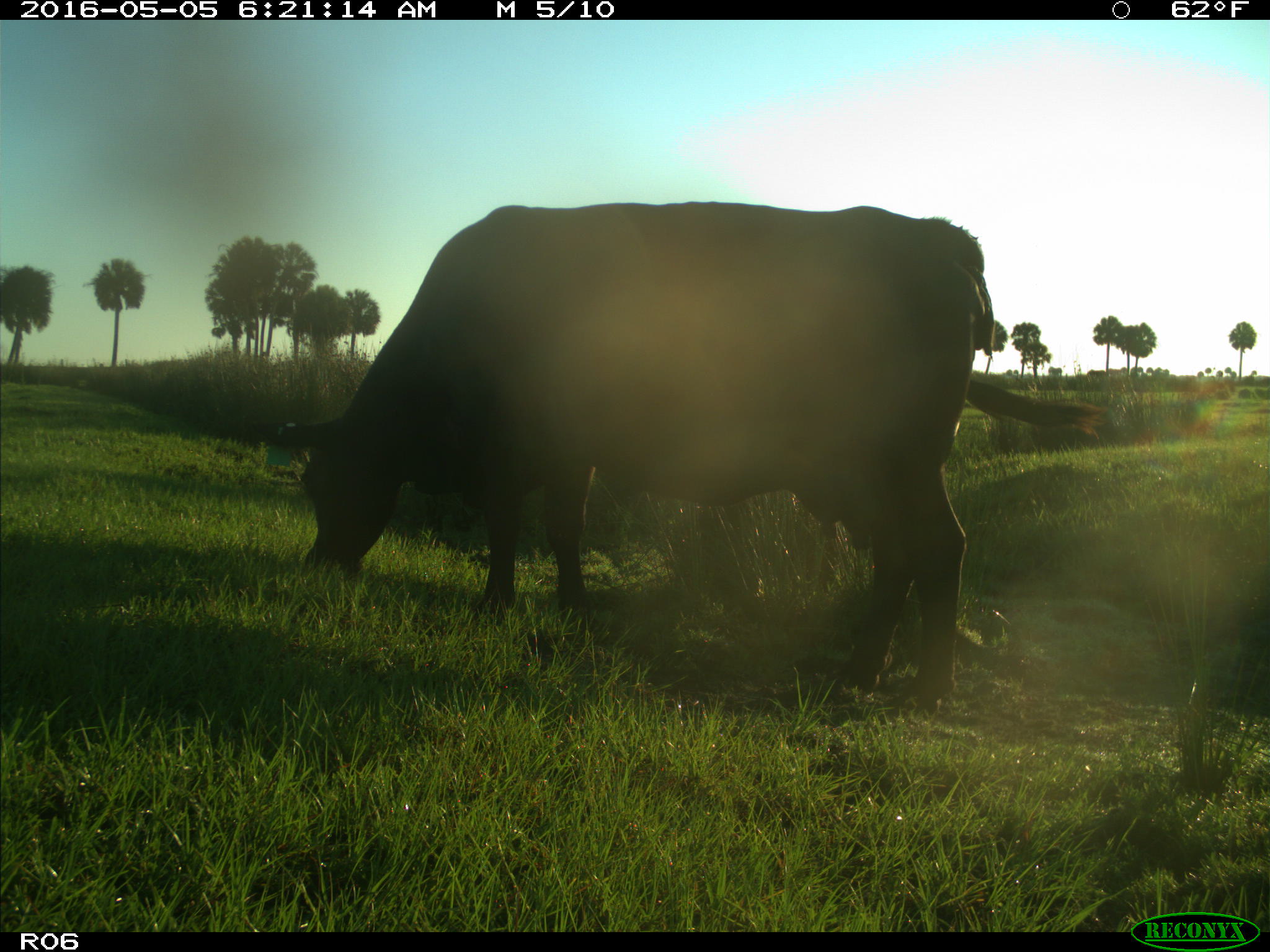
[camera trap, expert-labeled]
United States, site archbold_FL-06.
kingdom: Animalia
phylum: Chordata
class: Mammalia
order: Artiodactyla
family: Bovidae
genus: Bos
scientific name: Bos taurus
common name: domestic cow